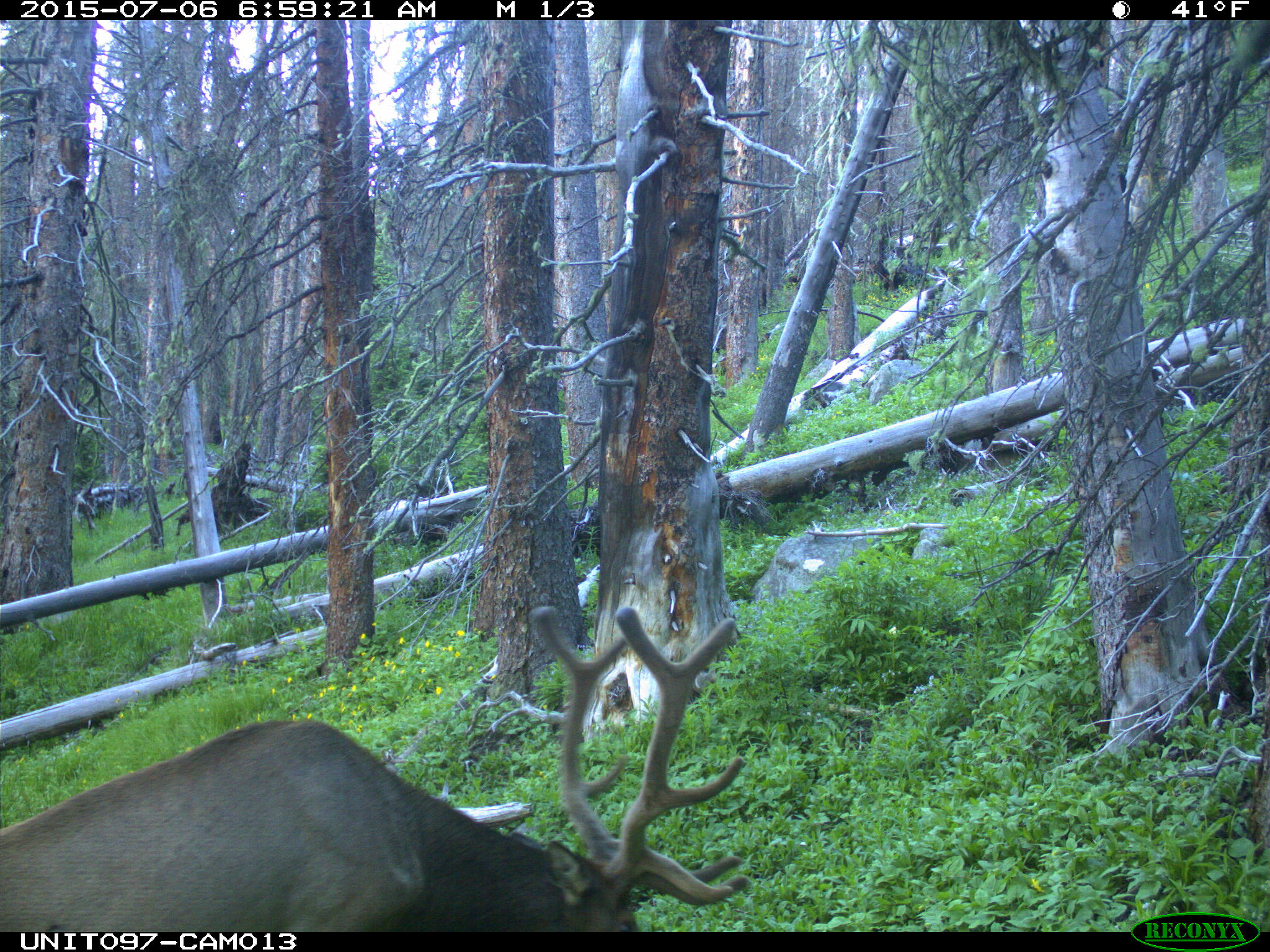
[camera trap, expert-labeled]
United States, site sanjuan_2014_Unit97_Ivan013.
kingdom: Animalia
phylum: Chordata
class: Mammalia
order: Artiodactyla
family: Cervidae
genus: Cervus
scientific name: Cervus elaphus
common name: red deer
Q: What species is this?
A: Cervus elaphus (red deer).